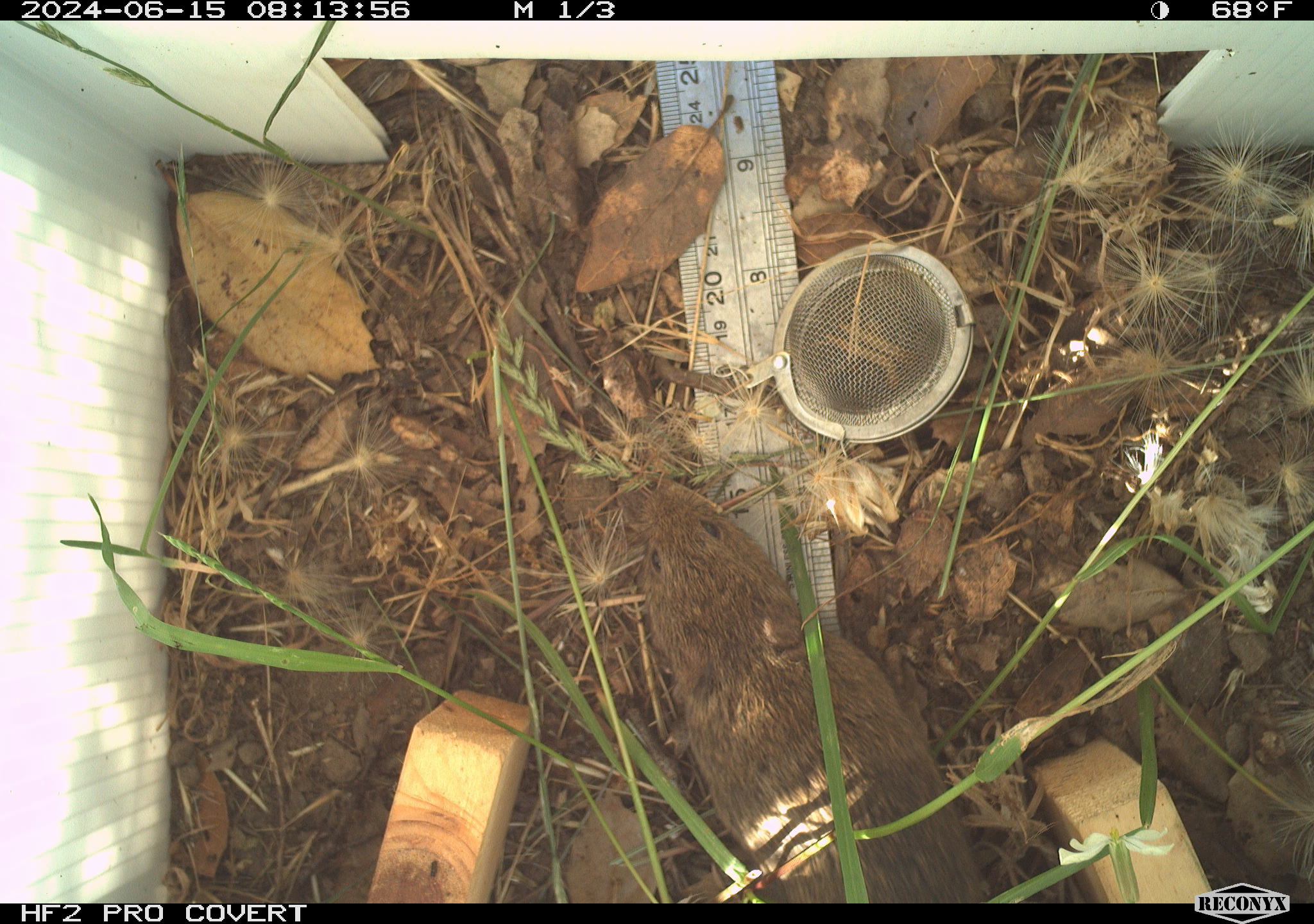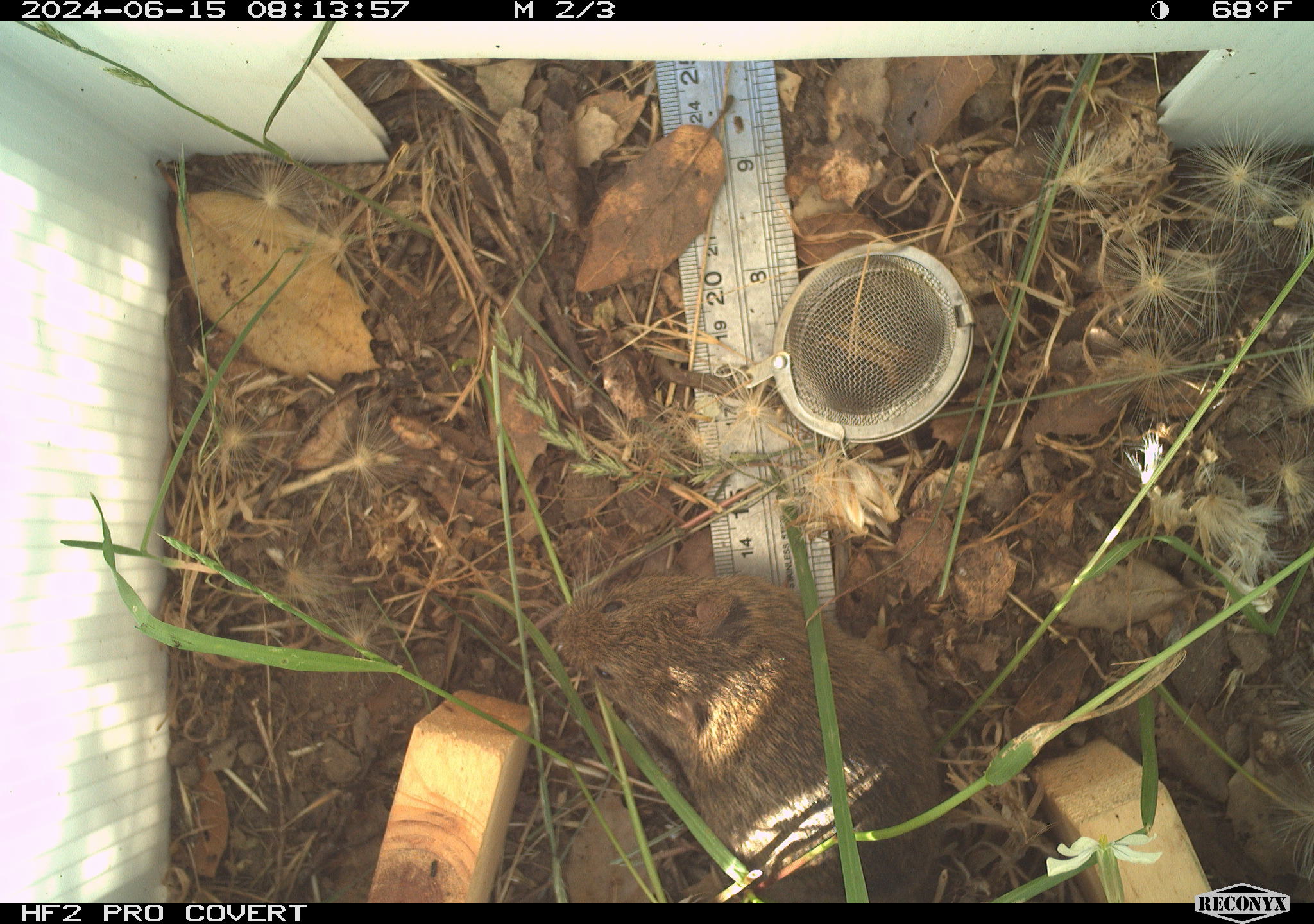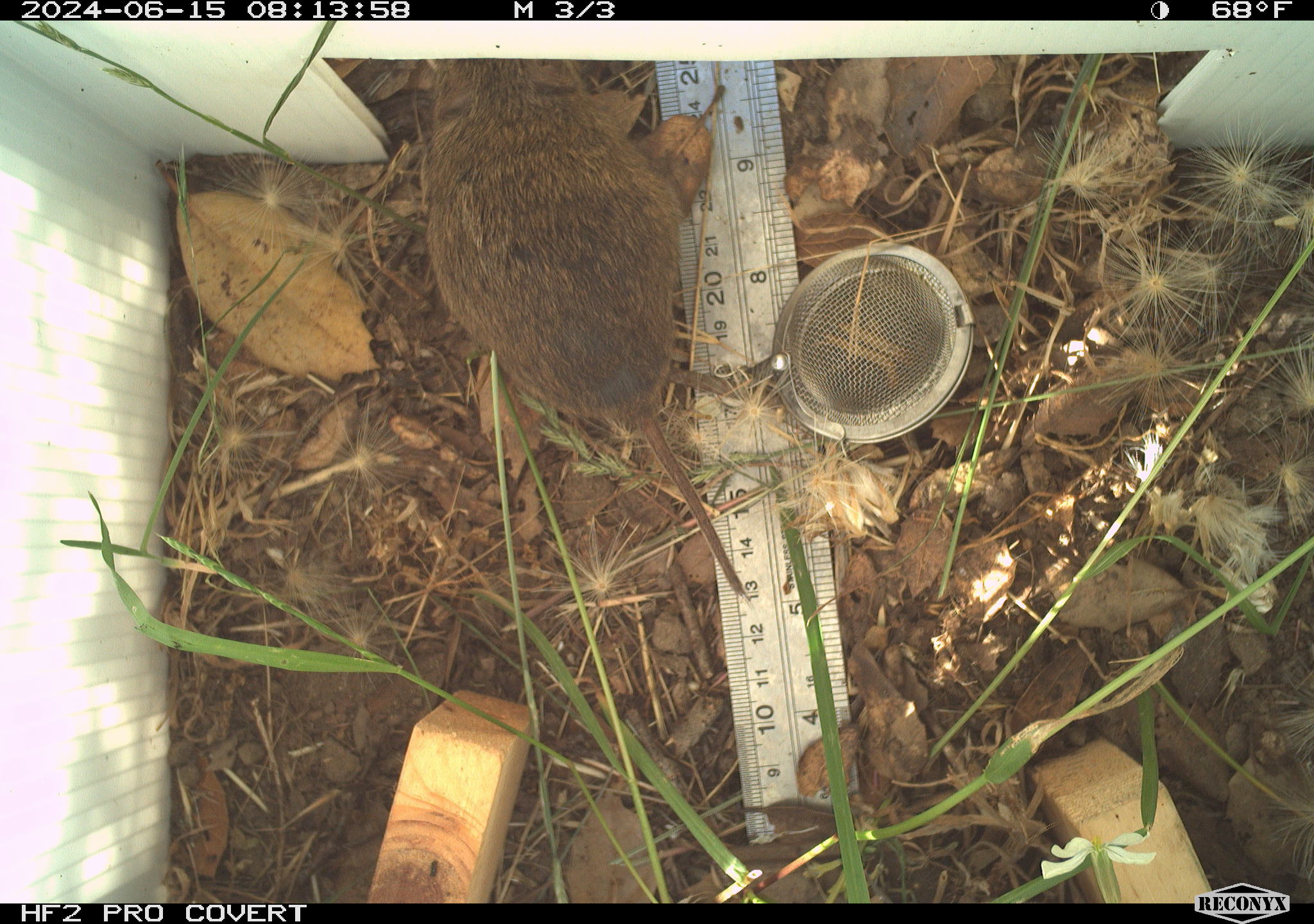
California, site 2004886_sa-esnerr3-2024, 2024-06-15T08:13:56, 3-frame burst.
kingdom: Animalia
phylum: Chordata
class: Mammalia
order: Rodentia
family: Cricetidae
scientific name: Cricetidae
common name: hamsters, voles, lemmings, and allies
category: cricetidae family